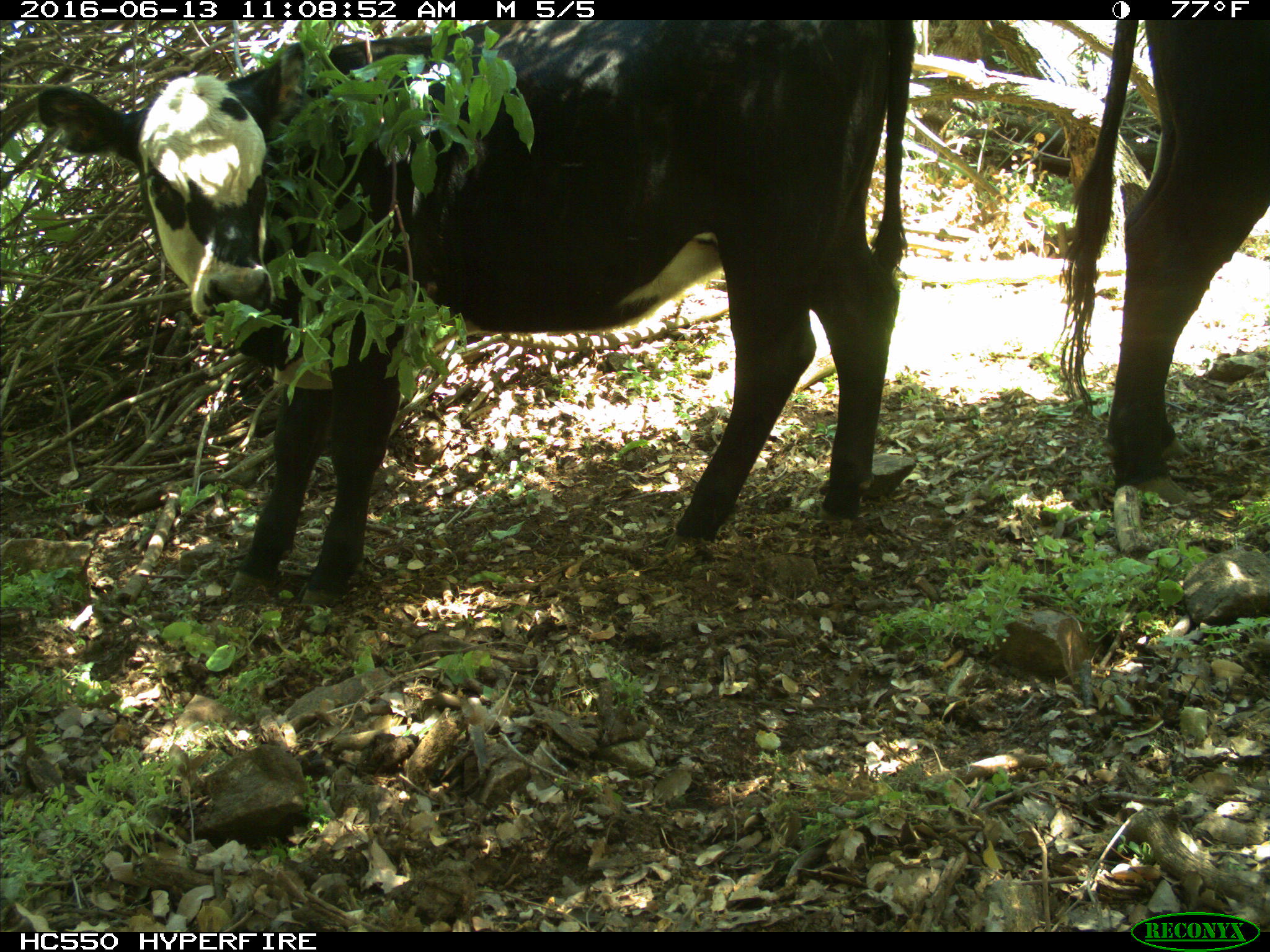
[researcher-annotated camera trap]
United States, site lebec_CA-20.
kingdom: Animalia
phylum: Chordata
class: Mammalia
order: Artiodactyla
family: Bovidae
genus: Bos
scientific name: Bos taurus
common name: domestic cow